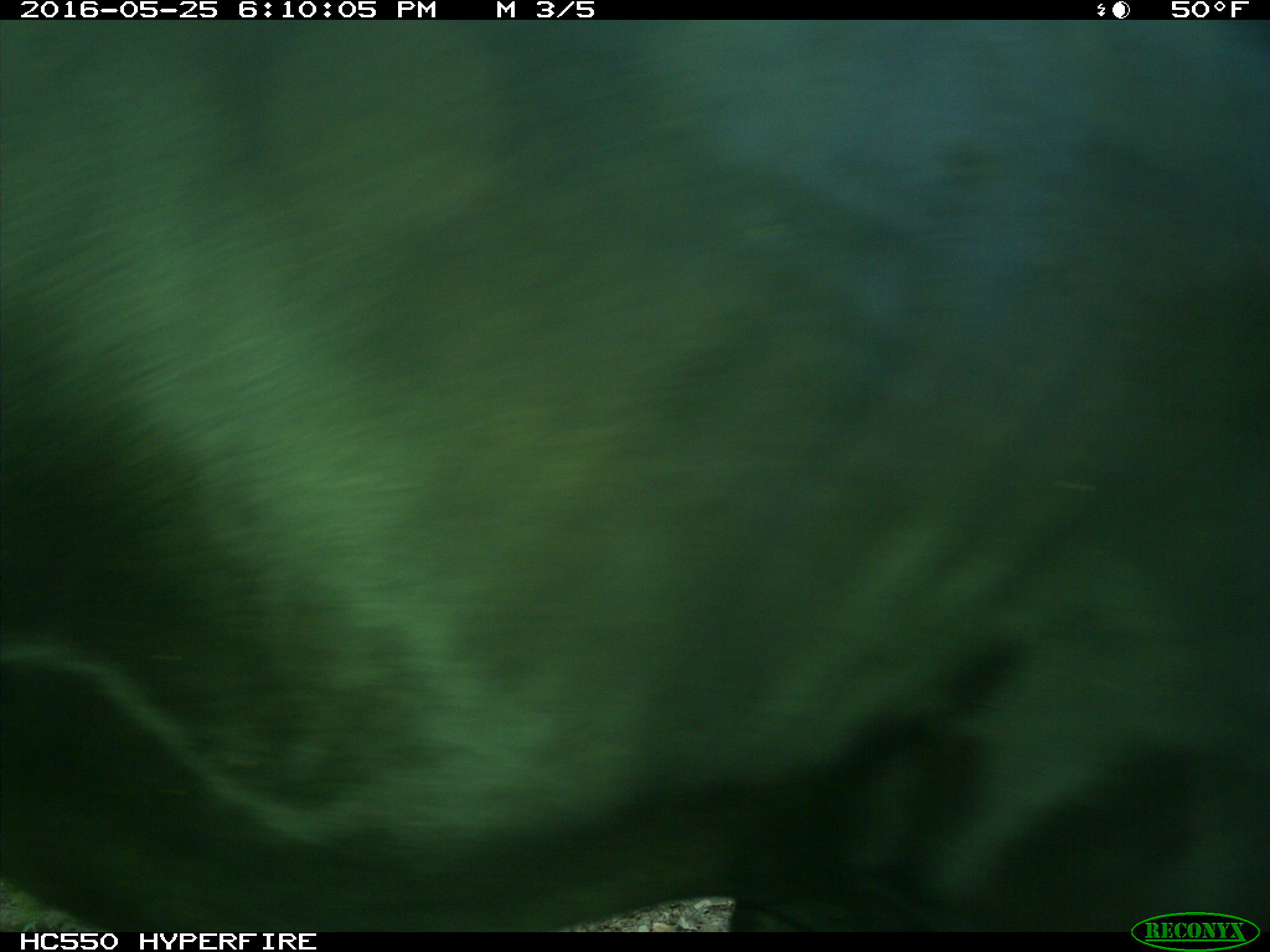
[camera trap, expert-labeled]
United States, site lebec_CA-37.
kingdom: Animalia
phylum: Chordata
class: Mammalia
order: Artiodactyla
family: Bovidae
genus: Bos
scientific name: Bos taurus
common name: domestic cow